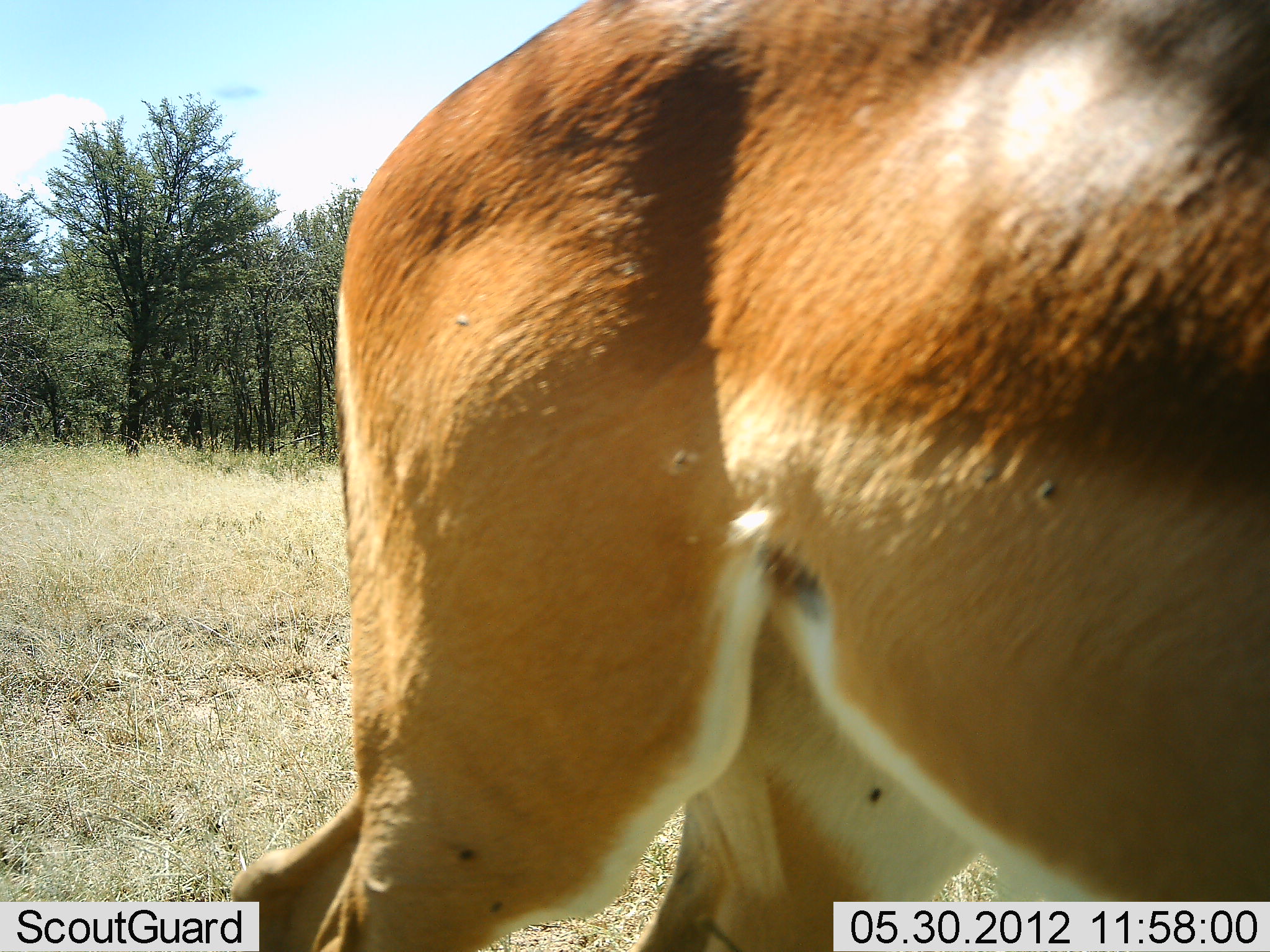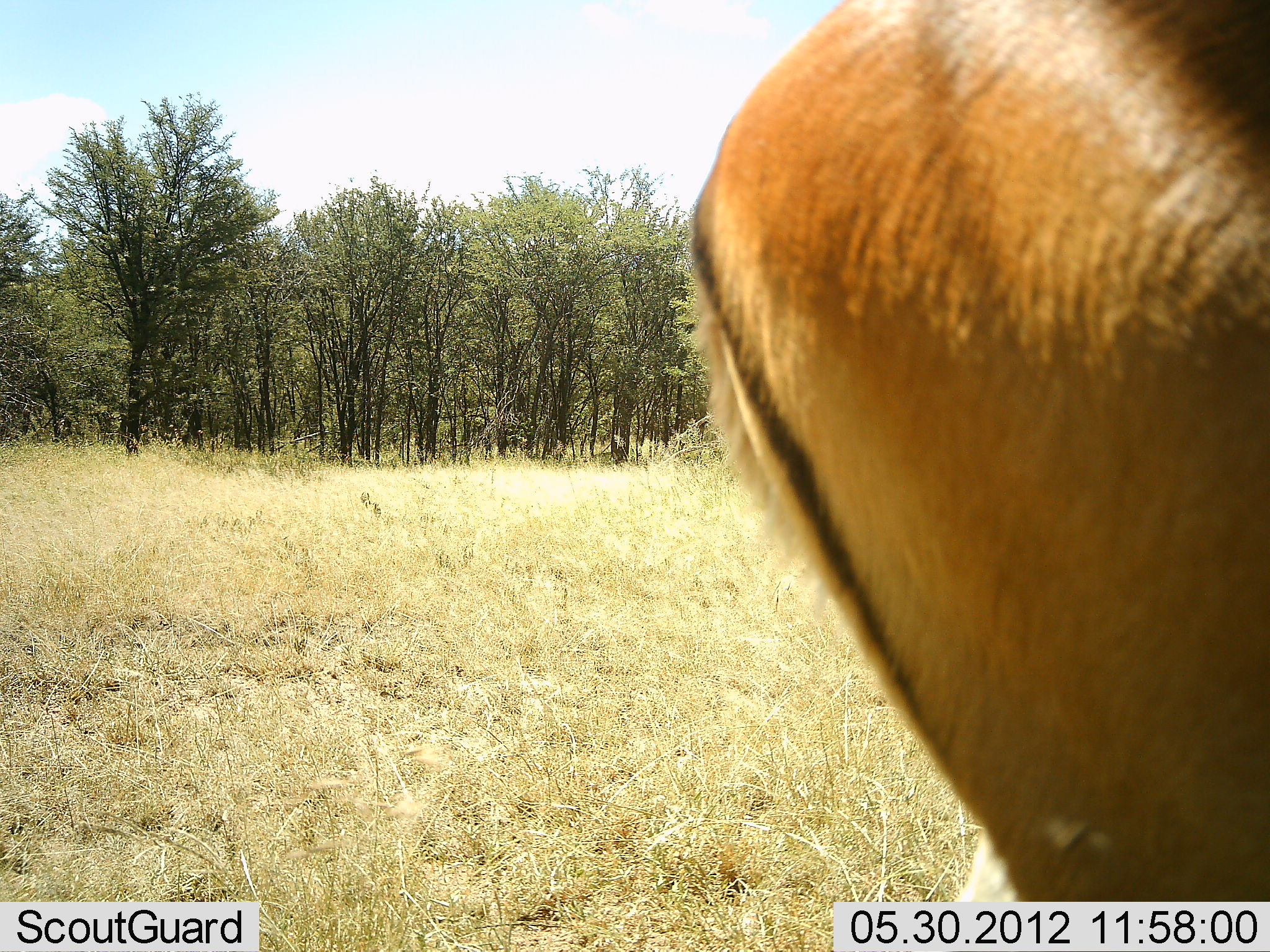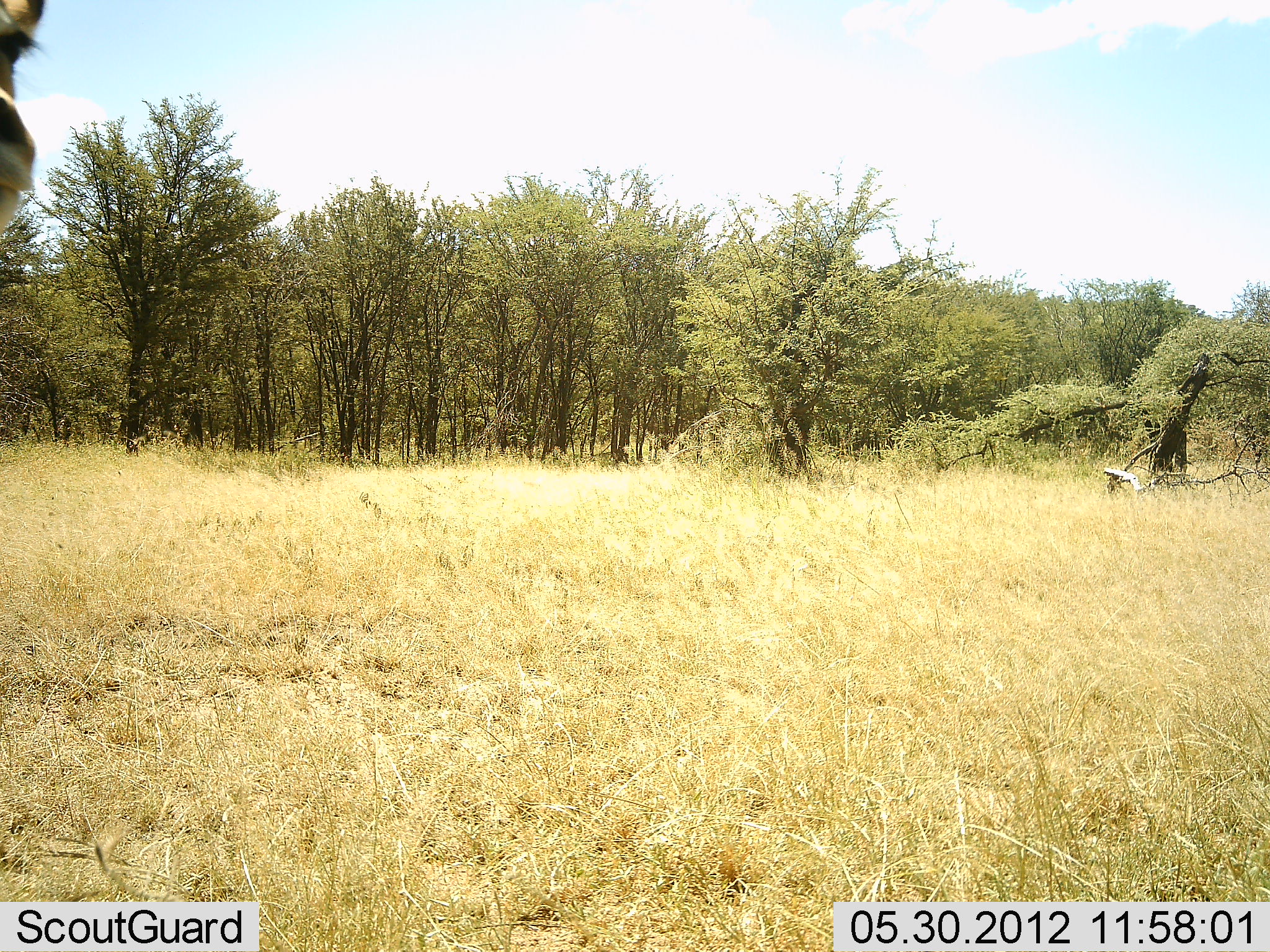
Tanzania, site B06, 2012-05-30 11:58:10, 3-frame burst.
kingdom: Animalia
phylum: Chordata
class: Mammalia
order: Artiodactyla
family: Bovidae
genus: Aepyceros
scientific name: Aepyceros melampus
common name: impala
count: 2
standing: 20%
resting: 0%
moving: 90%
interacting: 0%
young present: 0%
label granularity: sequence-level